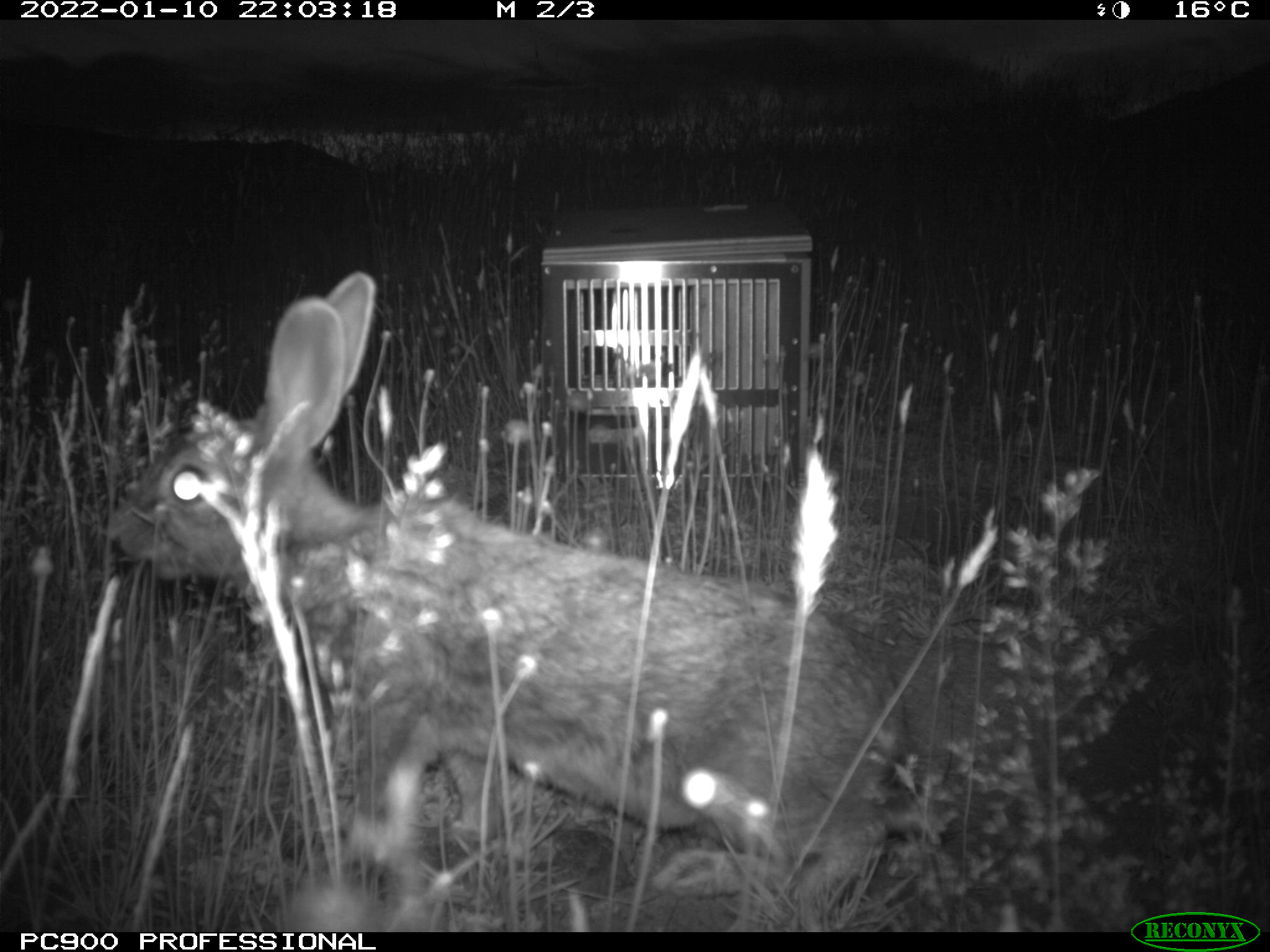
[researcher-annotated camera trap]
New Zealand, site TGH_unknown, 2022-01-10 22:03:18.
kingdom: Animalia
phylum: Chordata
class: Mammalia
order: Lagomorpha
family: Leporidae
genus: Oryctolagus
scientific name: Oryctolagus cuniculus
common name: european rabbit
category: rabbit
Rabbit (european rabbit) (Oryctolagus cuniculus).